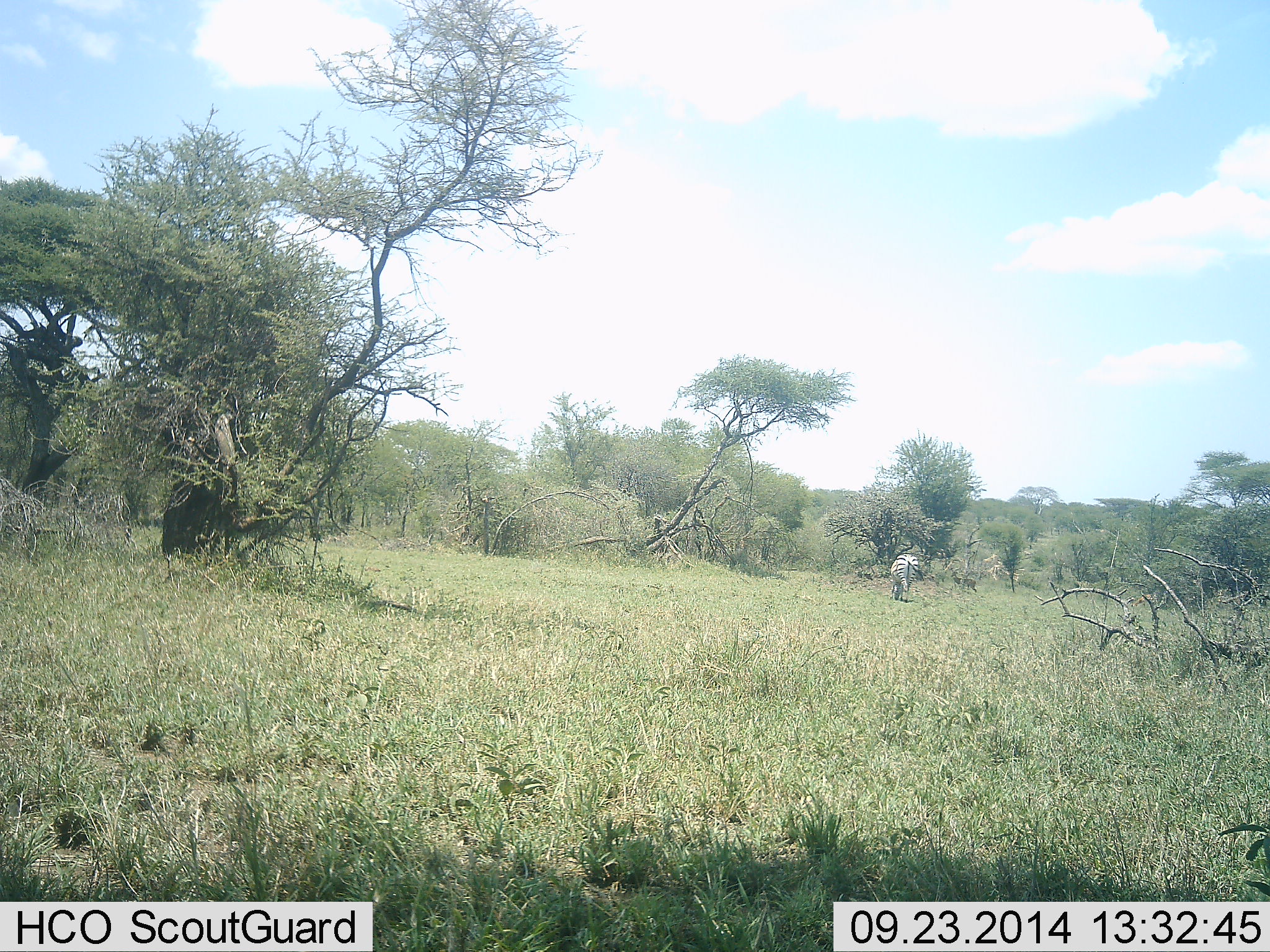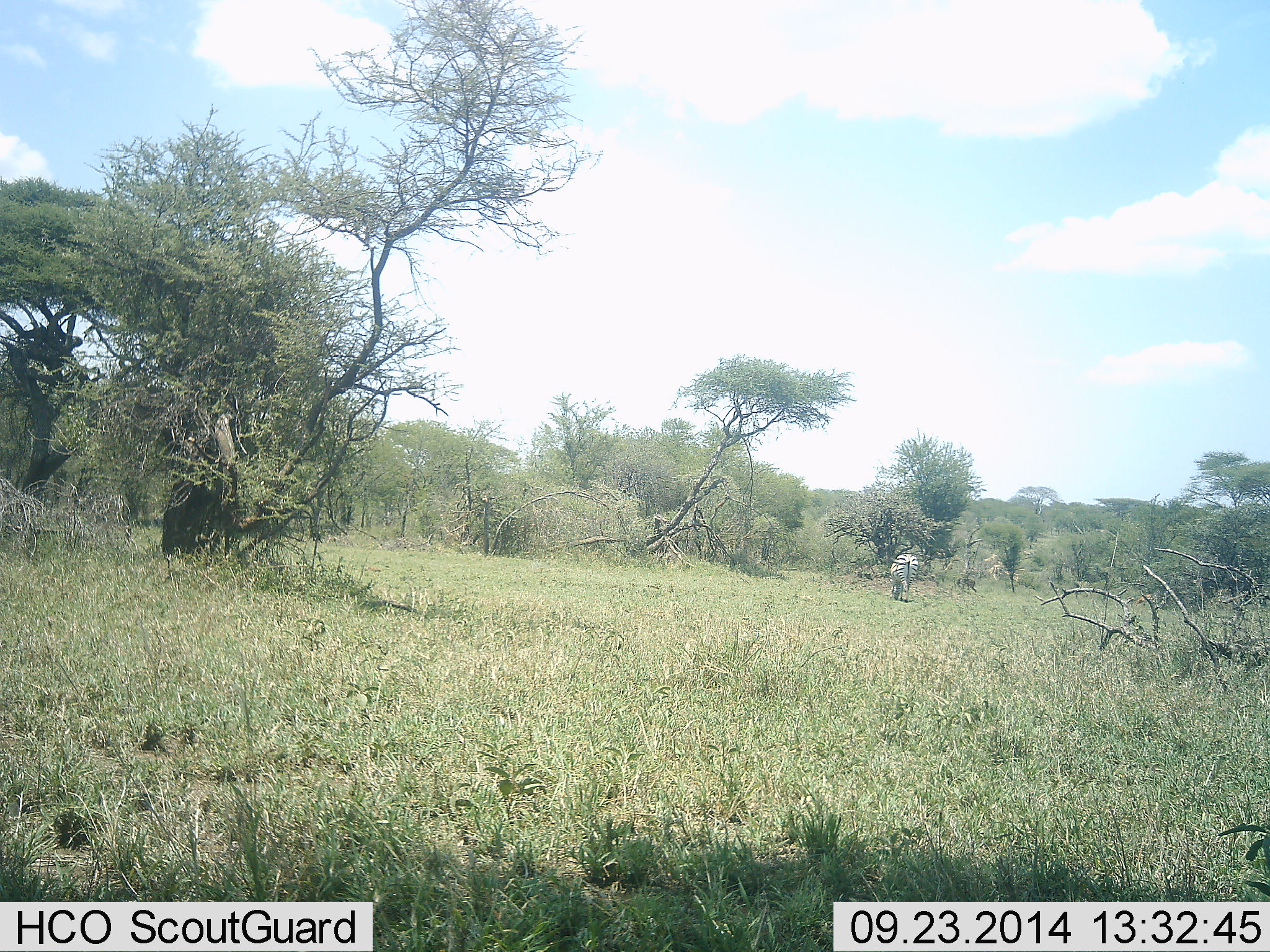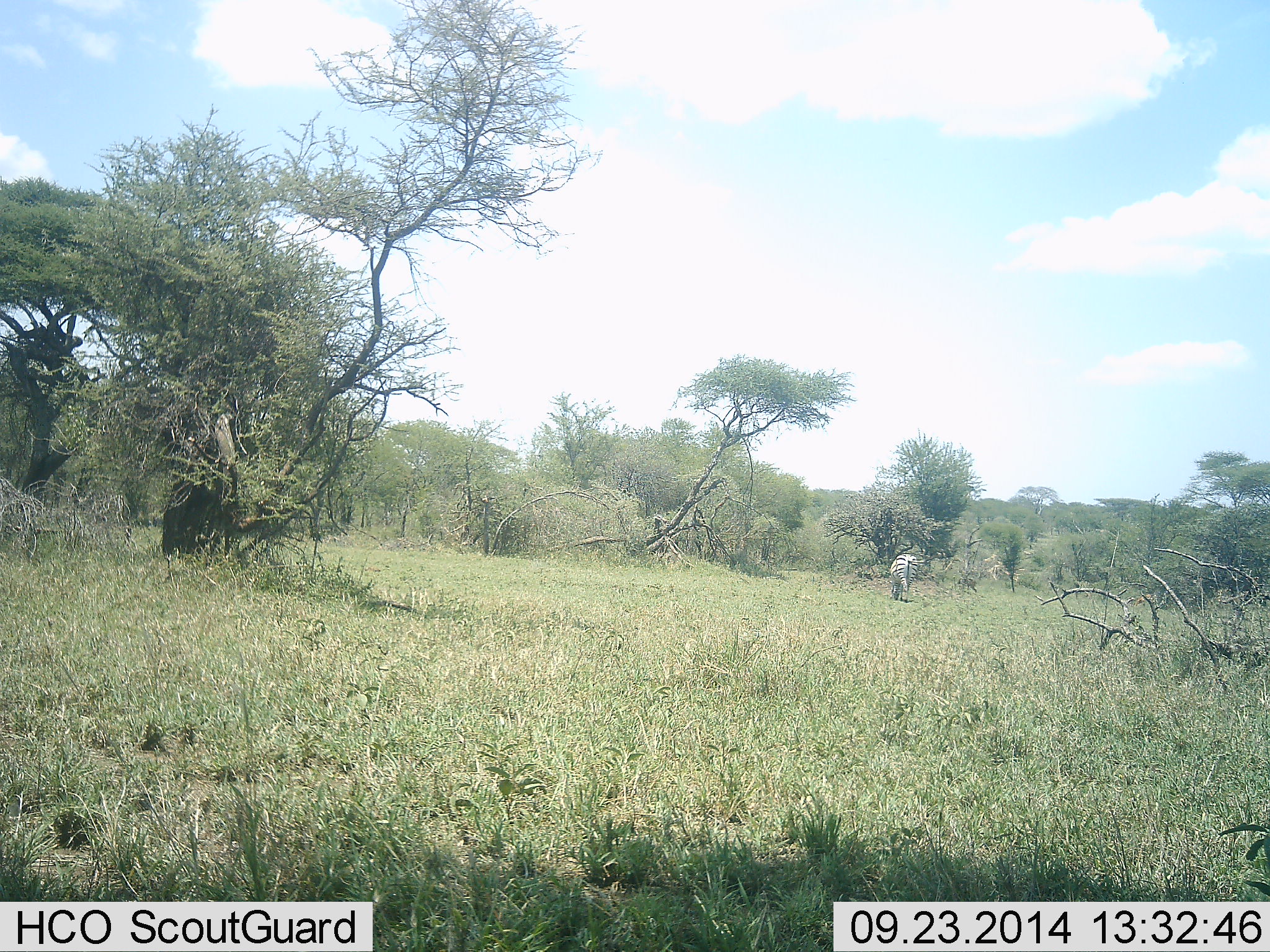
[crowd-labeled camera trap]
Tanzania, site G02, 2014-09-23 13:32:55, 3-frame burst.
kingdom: Animalia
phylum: Chordata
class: Mammalia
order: Perissodactyla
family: Equidae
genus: Equus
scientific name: Equus quagga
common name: plains zebra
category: zebra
Zebra (plains zebra) (Equus quagga), count 1. Behavior (volunteer vote fractions): standing 25%, resting 0%, moving 8%, interacting 0%. Young present (vote fraction): 0%. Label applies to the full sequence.